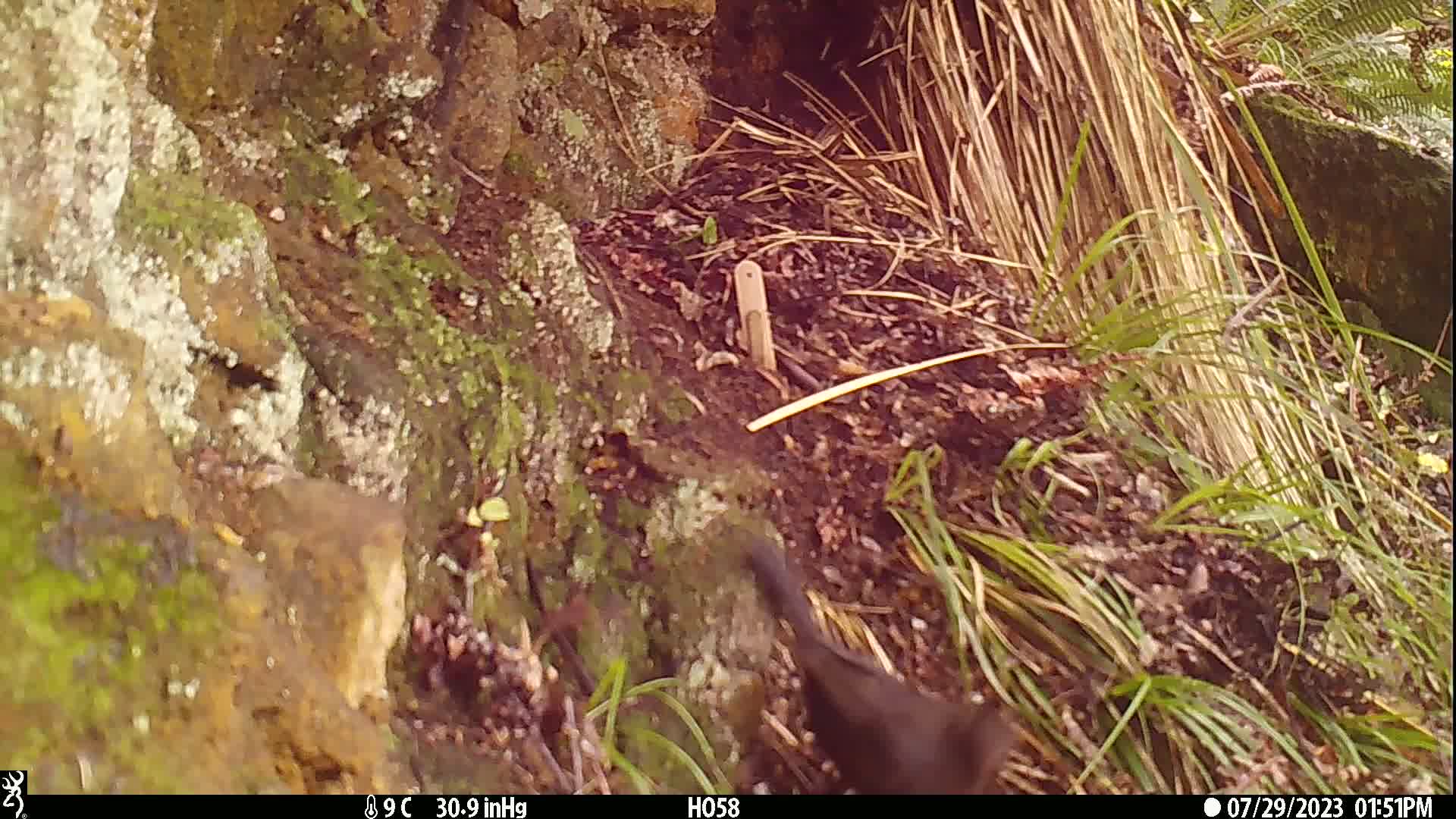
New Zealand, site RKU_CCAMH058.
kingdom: Animalia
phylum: Chordata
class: Aves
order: Passeriformes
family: Turdidae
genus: Turdus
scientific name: Turdus merula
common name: eurasian blackbird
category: blackbird